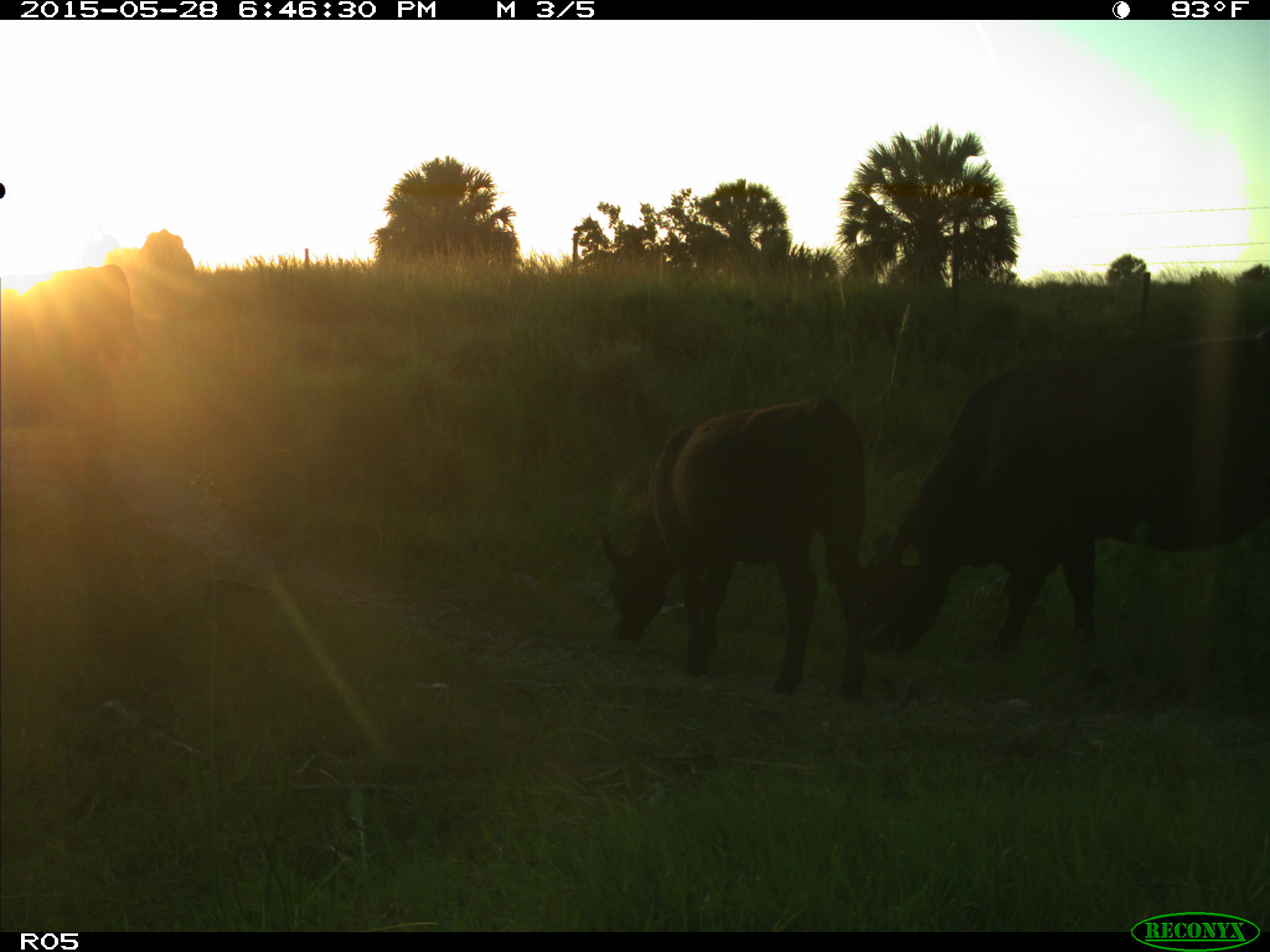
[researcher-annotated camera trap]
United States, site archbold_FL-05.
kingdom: Animalia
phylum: Chordata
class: Mammalia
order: Artiodactyla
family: Bovidae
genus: Bos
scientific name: Bos taurus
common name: domestic cow